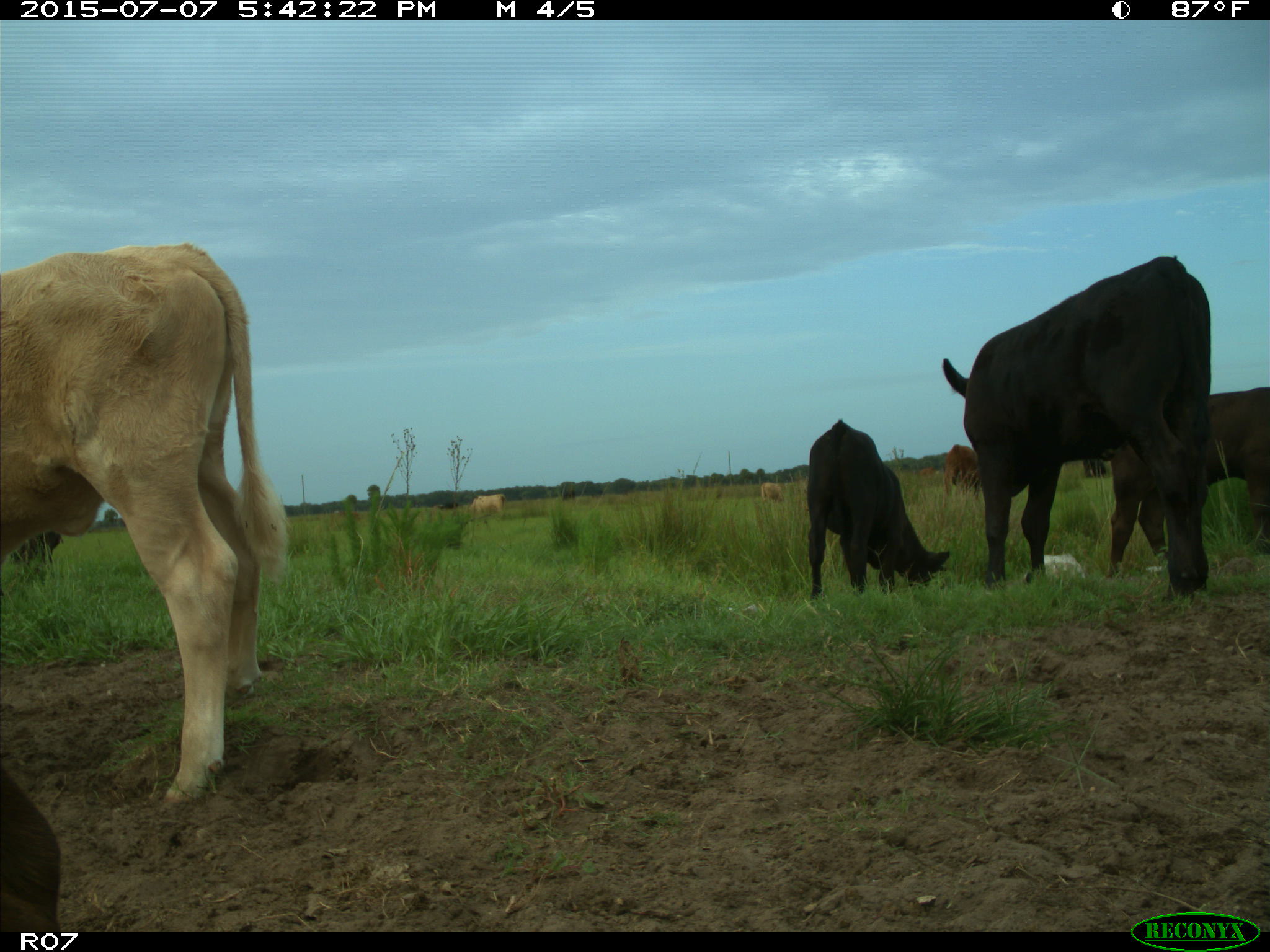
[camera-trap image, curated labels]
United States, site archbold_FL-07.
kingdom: Animalia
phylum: Chordata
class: Mammalia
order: Artiodactyla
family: Bovidae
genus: Bos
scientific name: Bos taurus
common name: domestic cow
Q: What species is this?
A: Bos taurus (domestic cow).